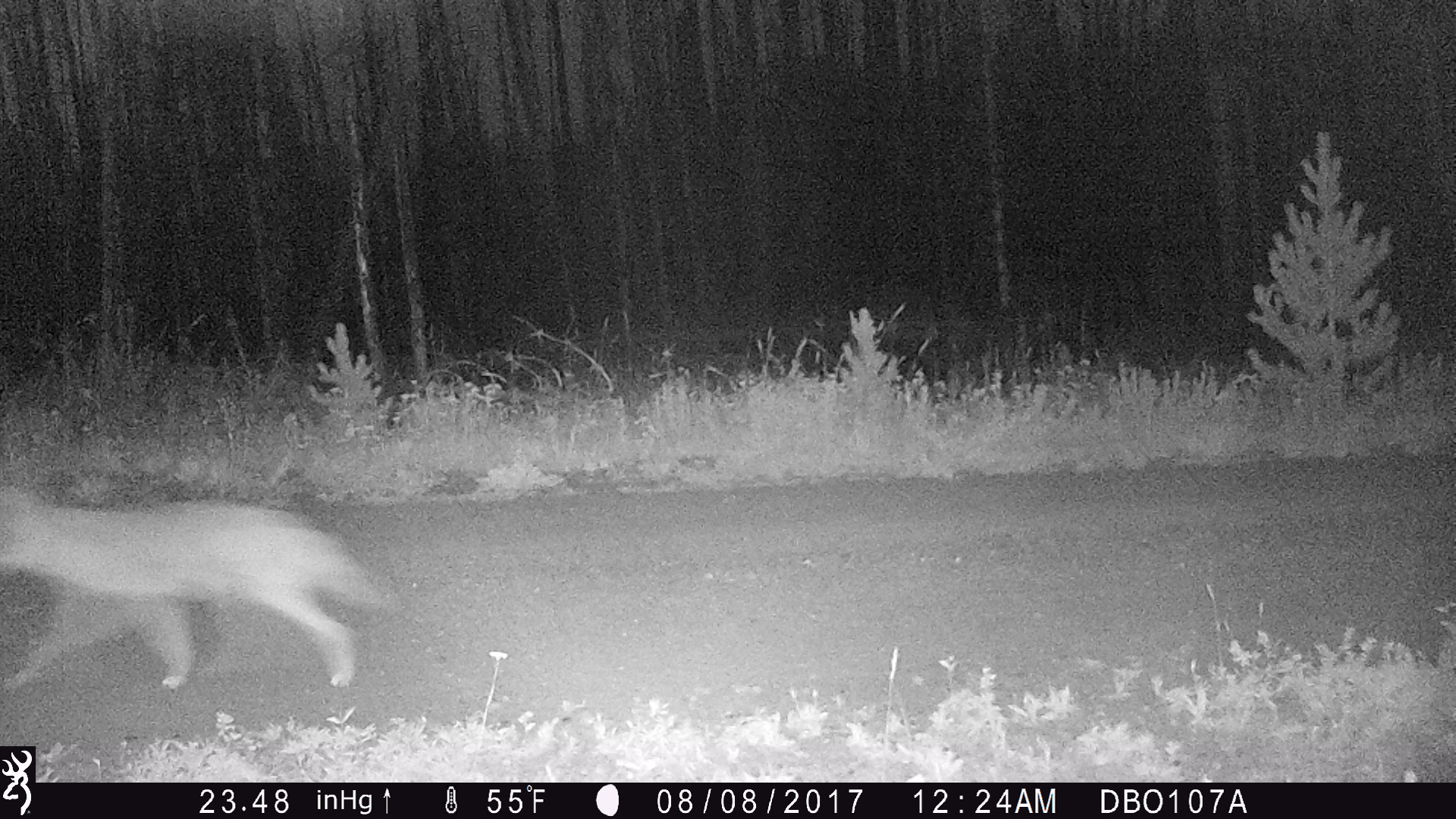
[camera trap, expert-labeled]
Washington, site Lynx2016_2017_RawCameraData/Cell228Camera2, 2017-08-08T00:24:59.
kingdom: Animalia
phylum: Chordata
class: Mammalia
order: Carnivora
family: Canidae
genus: Canis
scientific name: Canis latrans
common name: coyote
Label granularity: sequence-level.